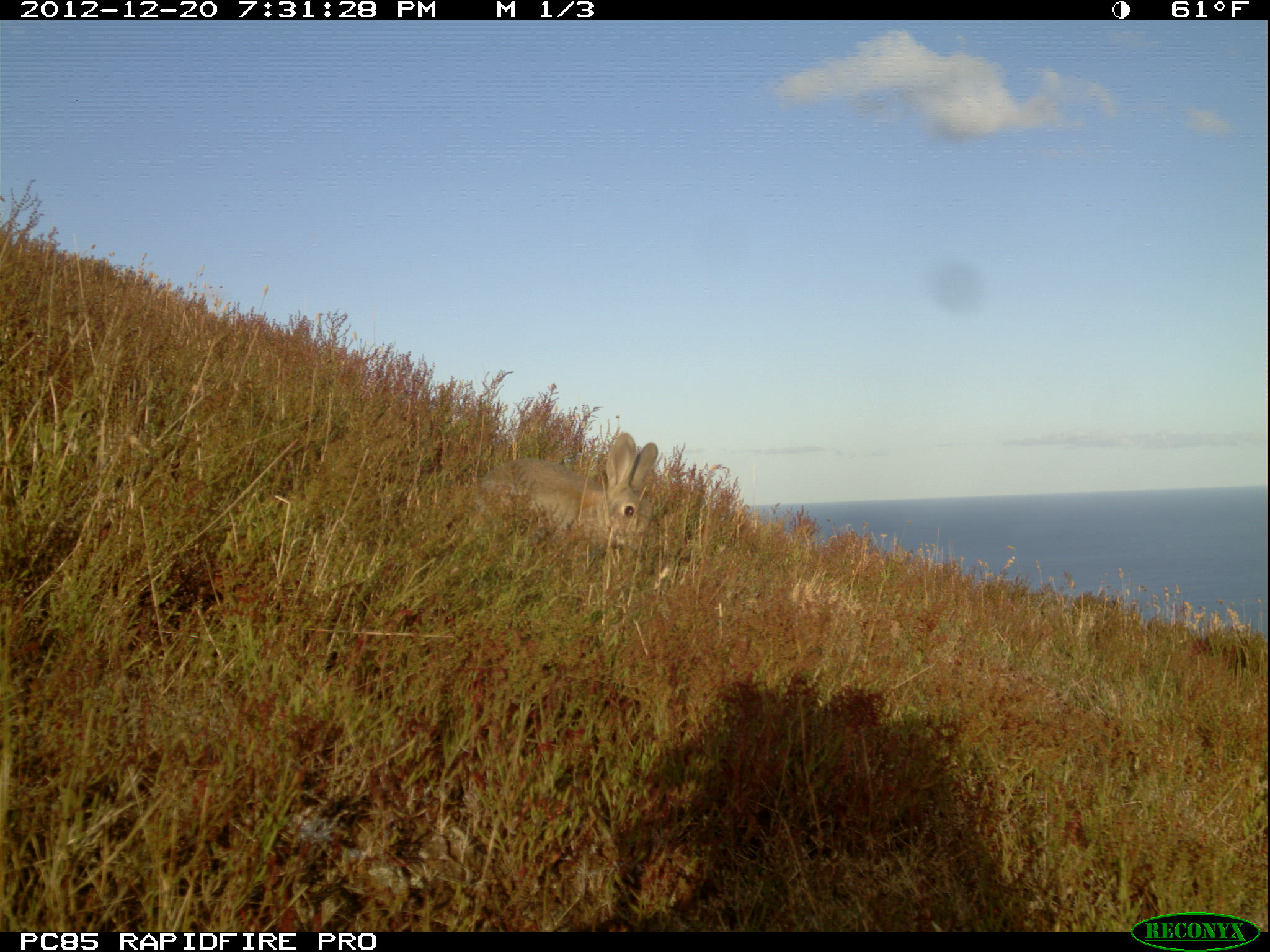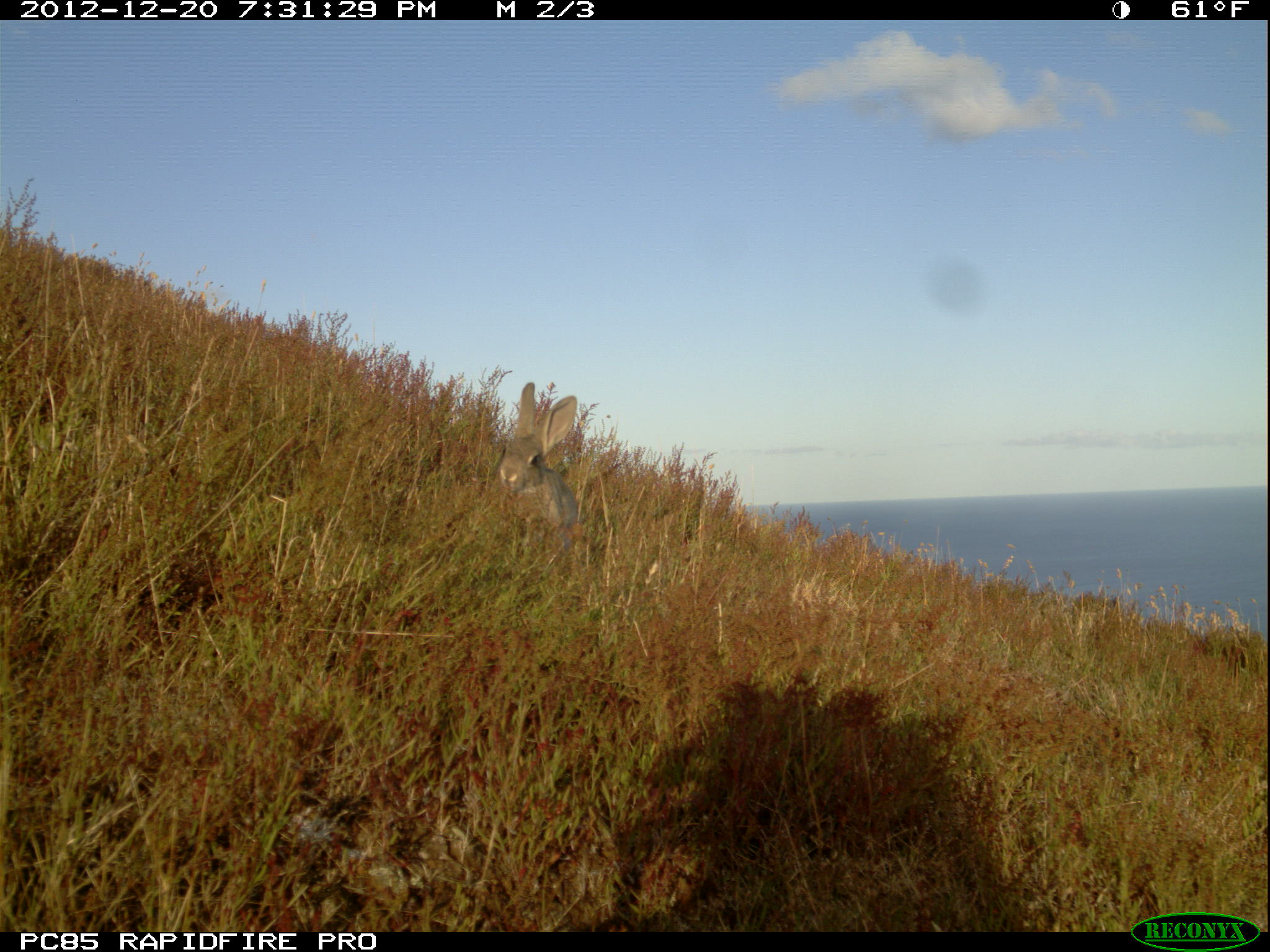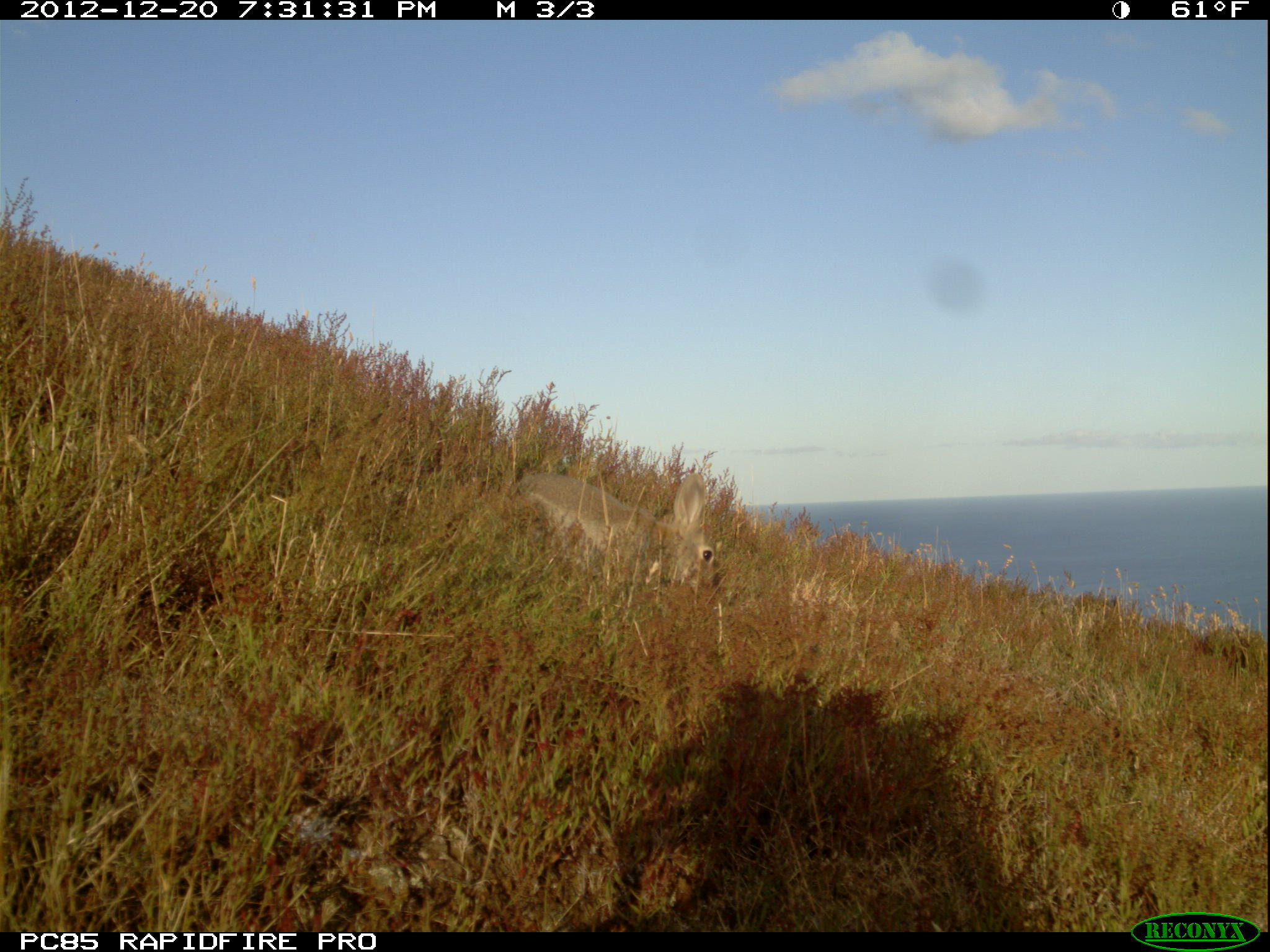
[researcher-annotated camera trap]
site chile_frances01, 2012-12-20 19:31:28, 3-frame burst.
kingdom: Animalia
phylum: Chordata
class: Mammalia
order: Lagomorpha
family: Leporidae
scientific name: Leporidae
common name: rabbits and hares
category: rabbit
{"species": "rabbit (rabbits and hares) (Leporidae)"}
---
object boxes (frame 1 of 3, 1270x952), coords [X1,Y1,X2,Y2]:
rabbit: [457,431,659,572]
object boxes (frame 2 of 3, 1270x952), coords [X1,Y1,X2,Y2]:
rabbit: [489,382,585,576]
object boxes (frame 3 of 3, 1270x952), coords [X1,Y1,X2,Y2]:
rabbit: [506,469,725,612]